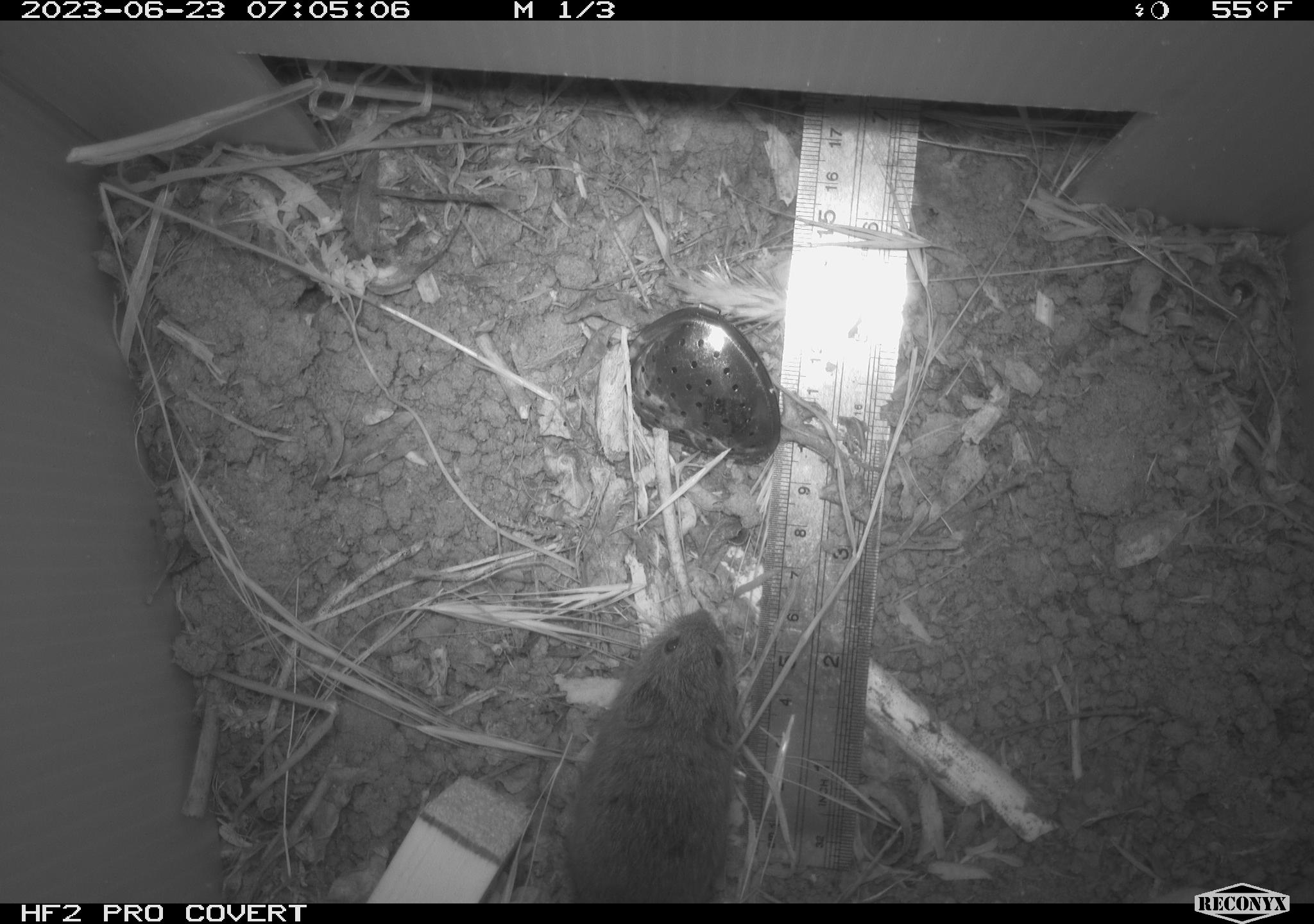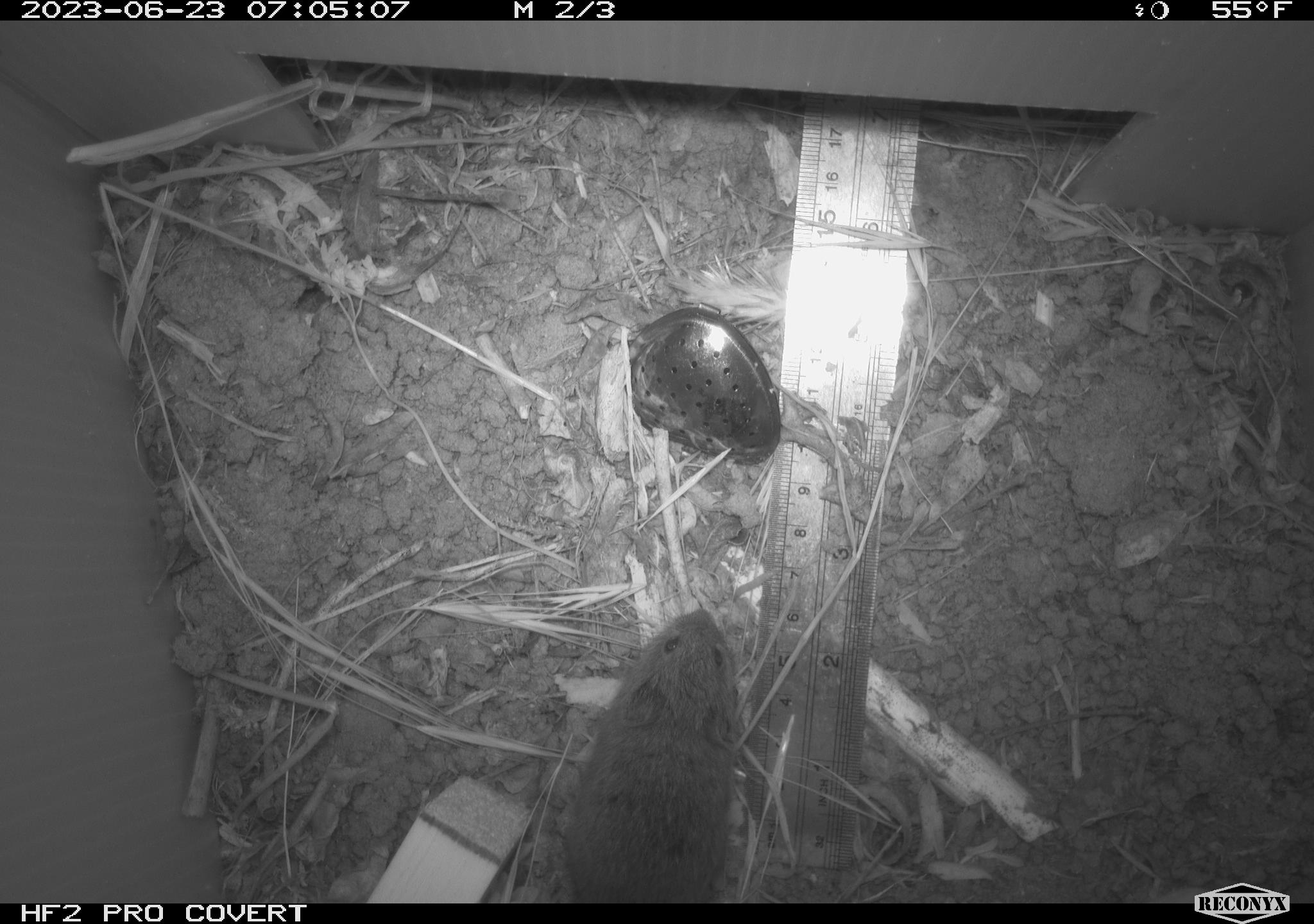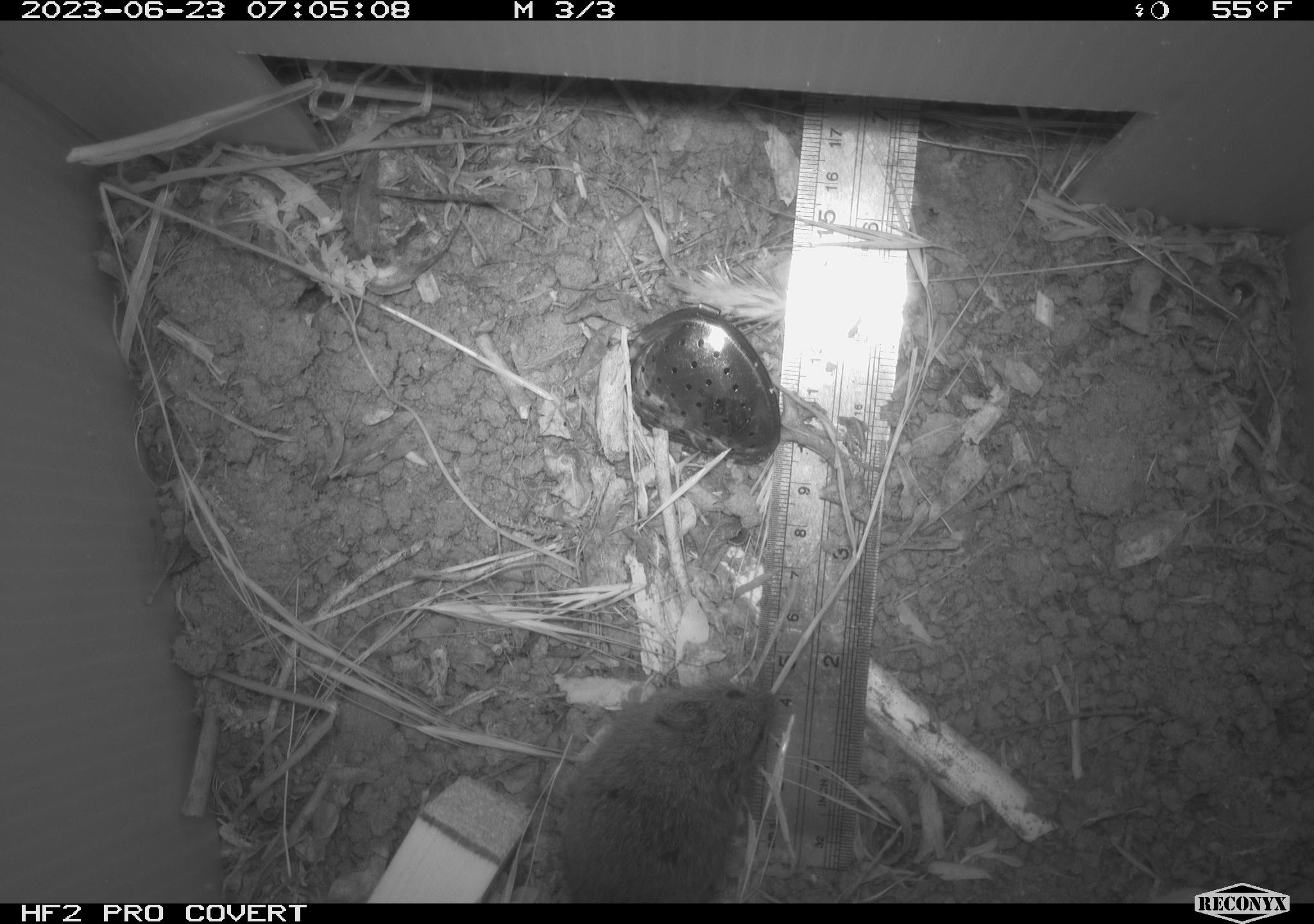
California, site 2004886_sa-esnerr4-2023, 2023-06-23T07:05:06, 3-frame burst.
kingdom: Animalia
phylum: Chordata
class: Mammalia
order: Rodentia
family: Cricetidae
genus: Microtus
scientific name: Microtus californicus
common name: california vole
California vole (Microtus californicus).